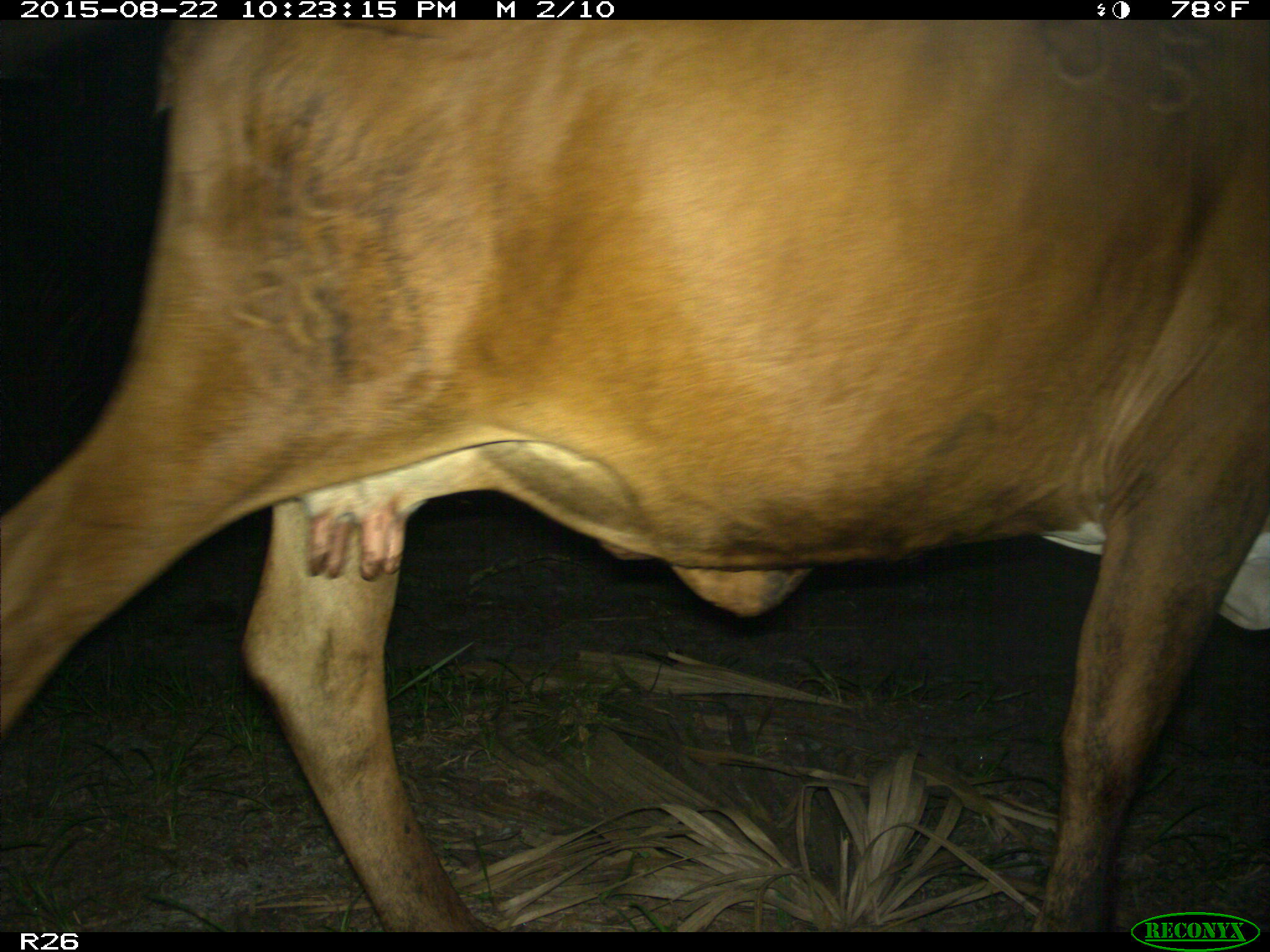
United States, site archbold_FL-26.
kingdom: Animalia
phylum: Chordata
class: Mammalia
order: Artiodactyla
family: Bovidae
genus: Bos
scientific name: Bos taurus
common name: domestic cow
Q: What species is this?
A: Bos taurus (domestic cow).